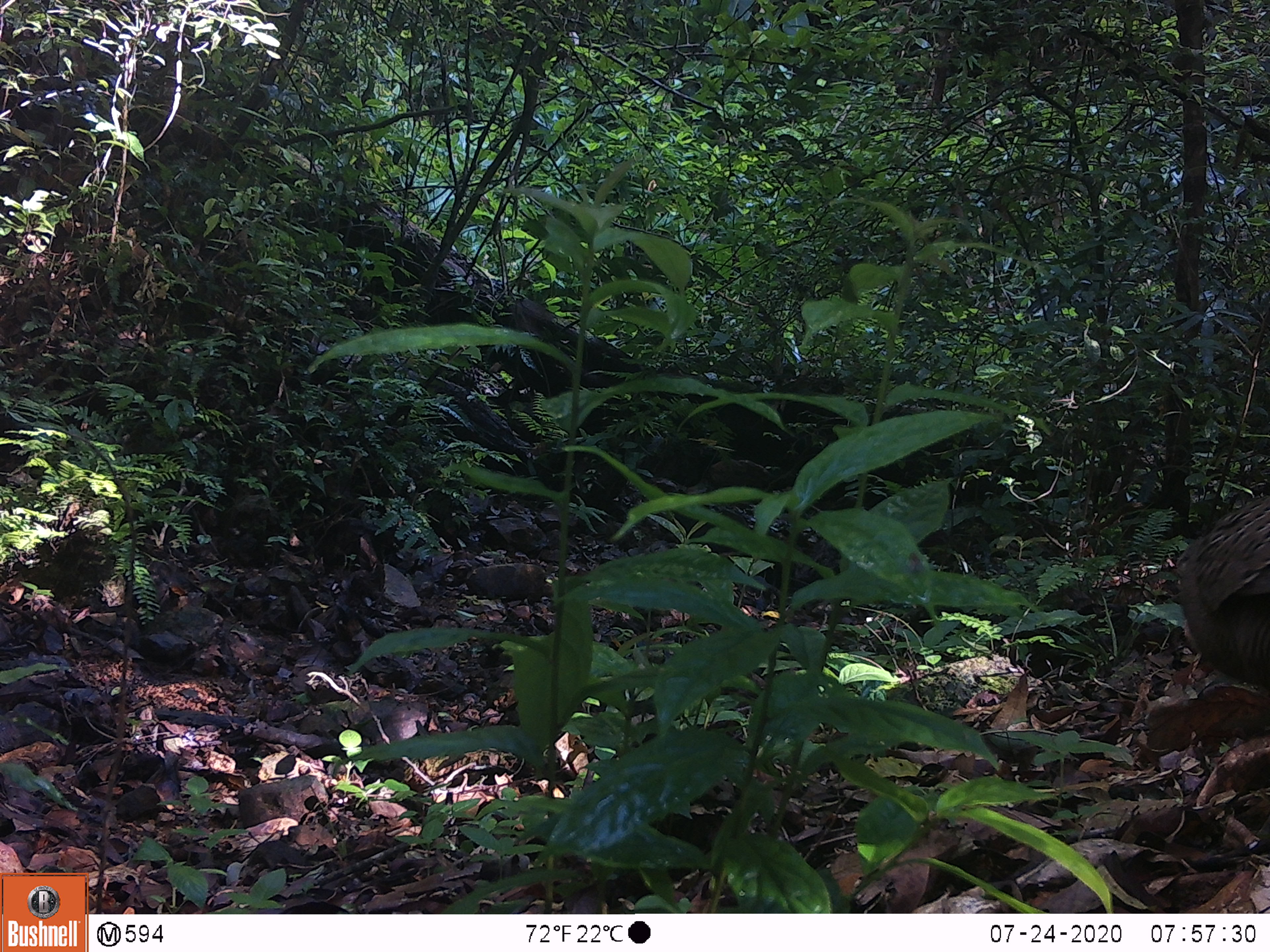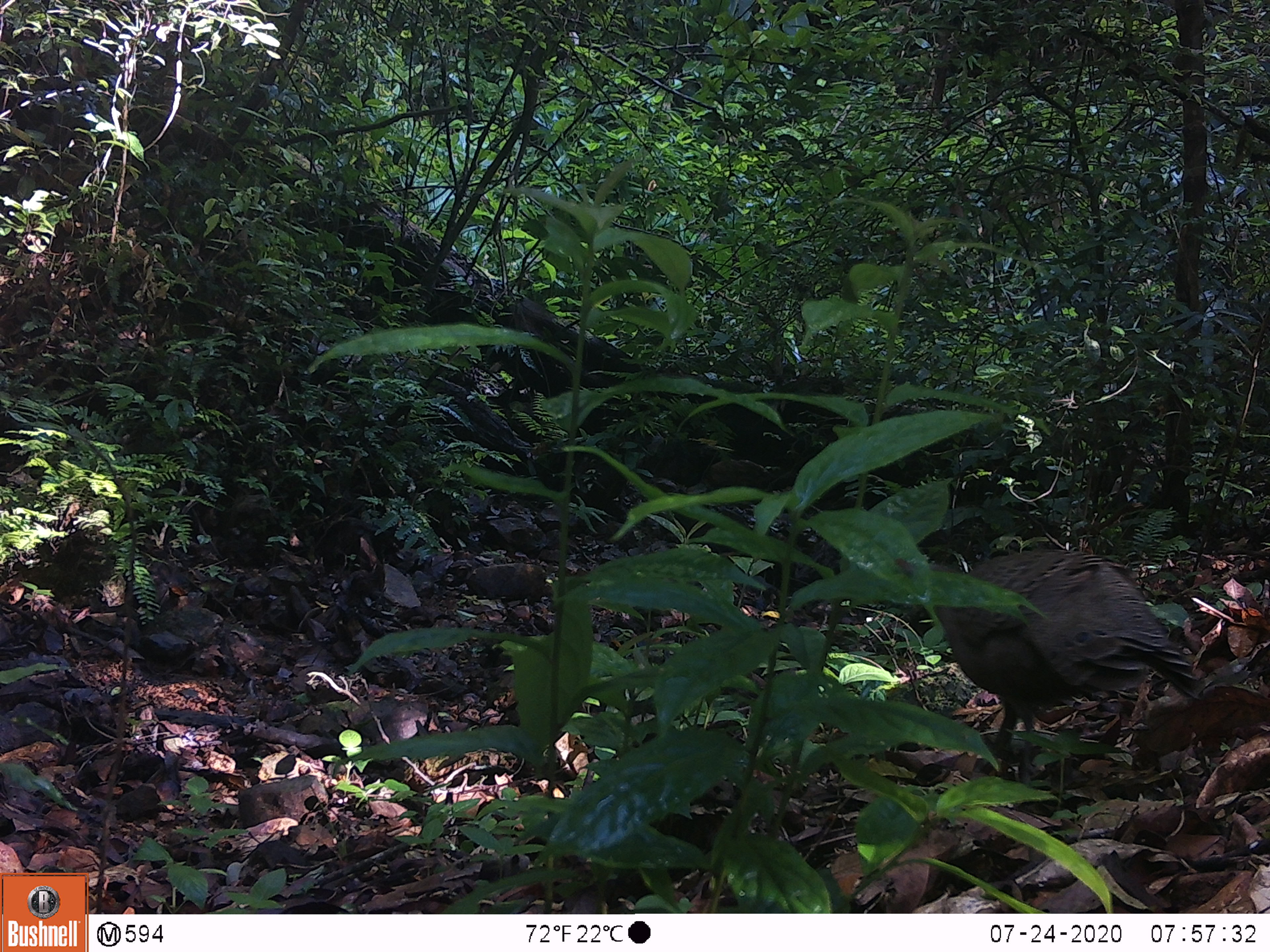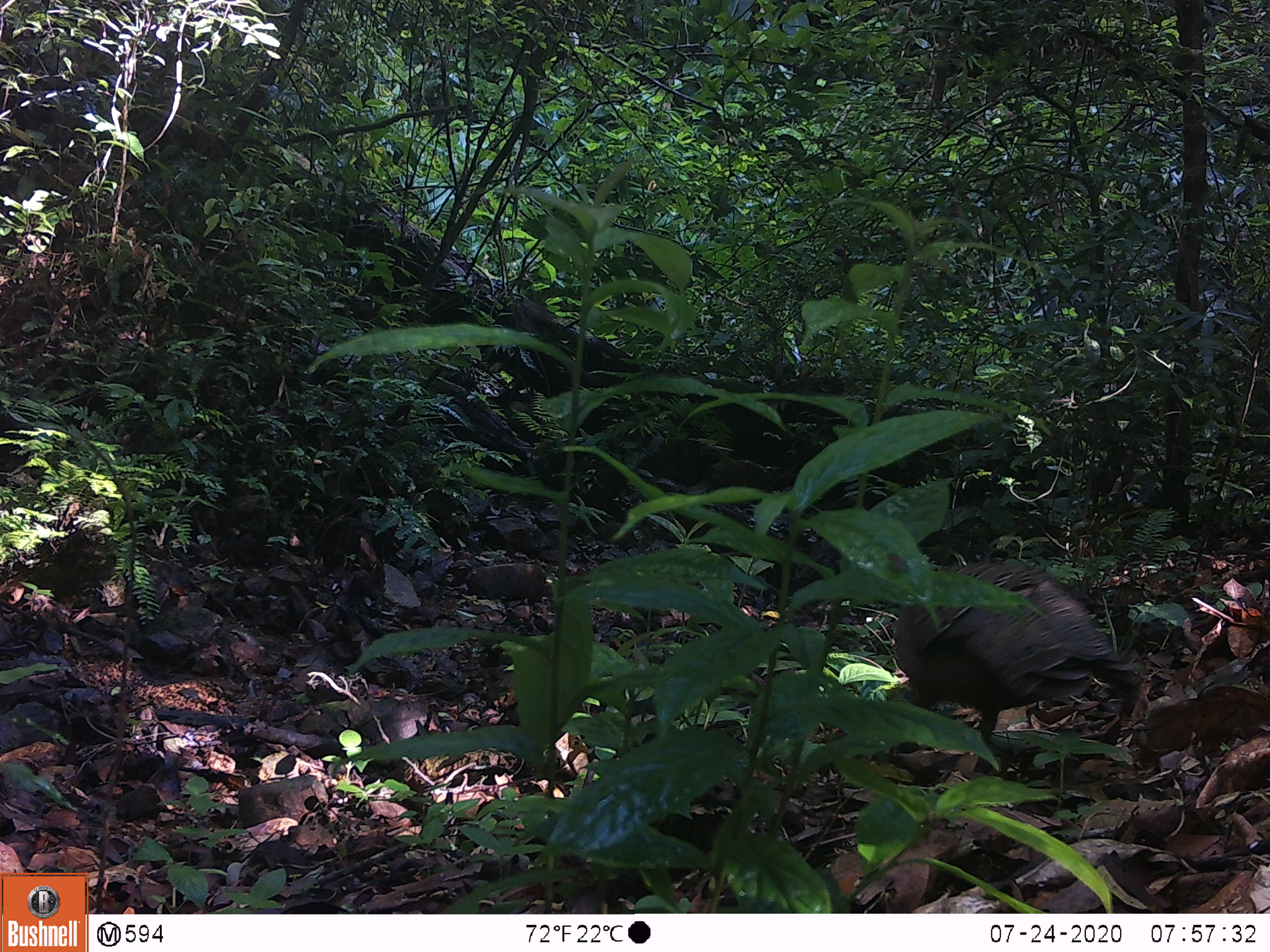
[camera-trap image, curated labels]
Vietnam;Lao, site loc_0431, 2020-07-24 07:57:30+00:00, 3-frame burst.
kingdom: Animalia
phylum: Chordata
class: Aves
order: Galliformes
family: Phasianidae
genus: Polyplectron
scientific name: Polyplectron bicalcaratum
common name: gray peacock-pheasant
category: grey peacock pheasant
Grey peacock pheasant (gray peacock-pheasant) (Polyplectron bicalcaratum). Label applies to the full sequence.